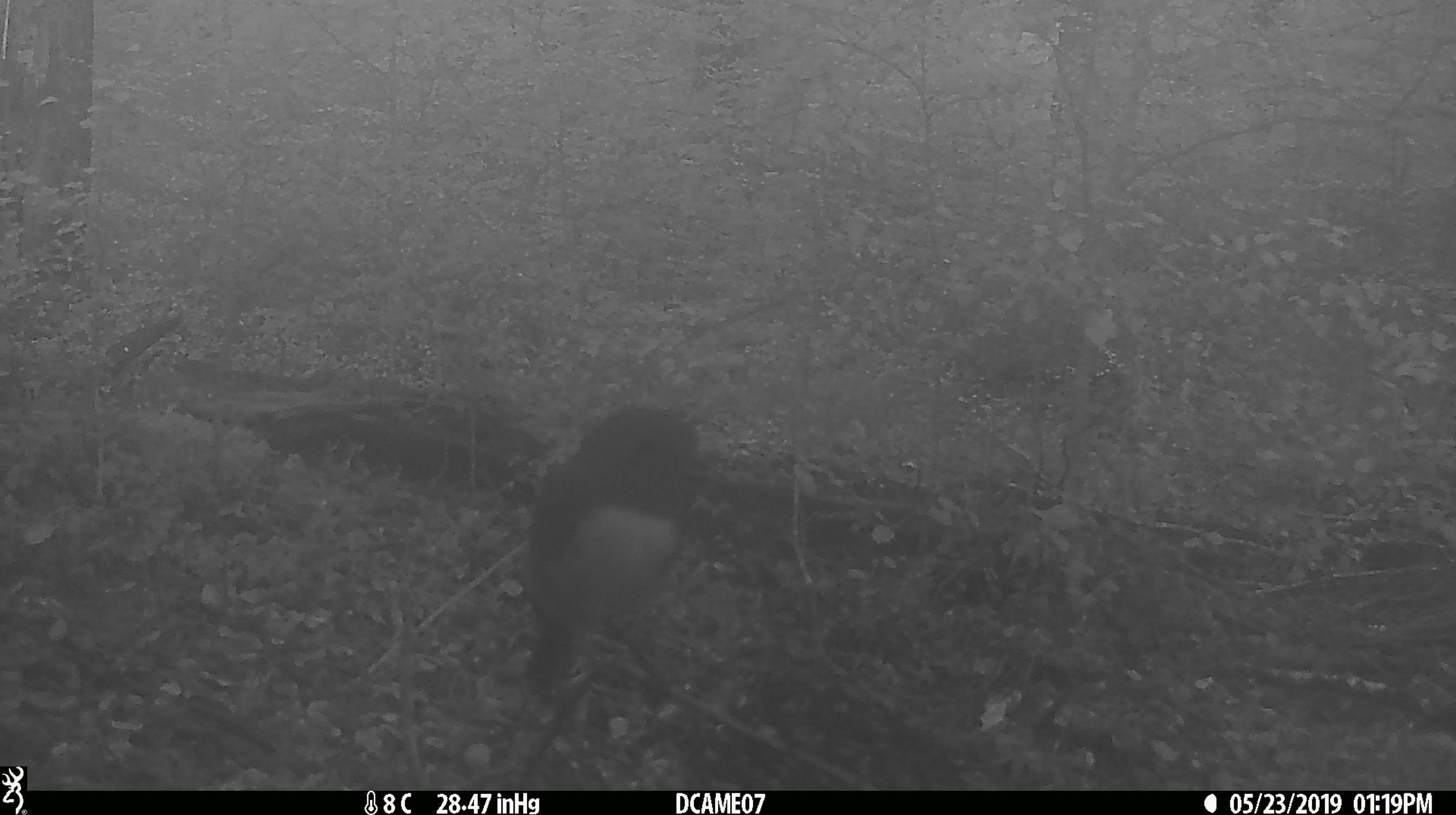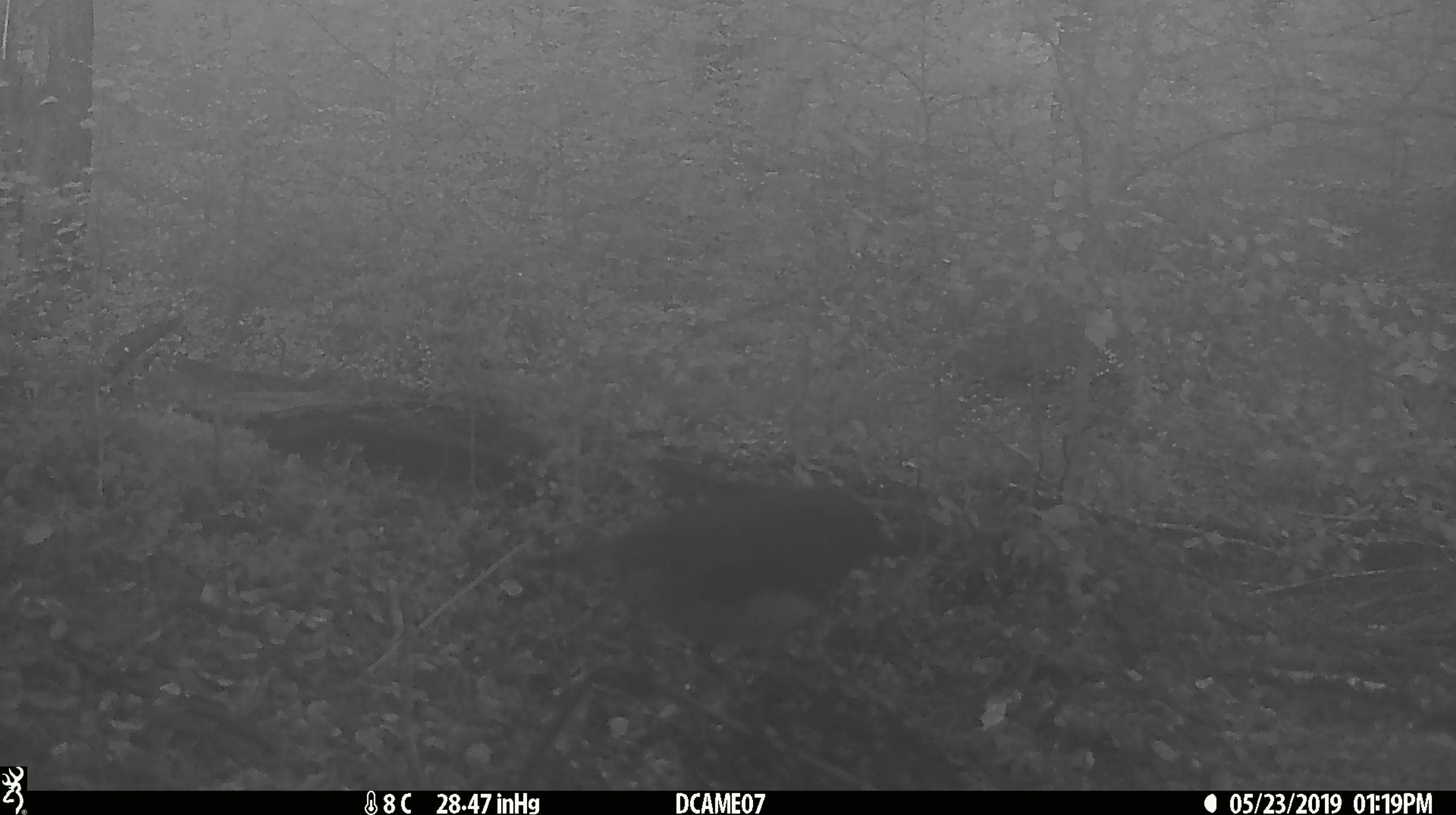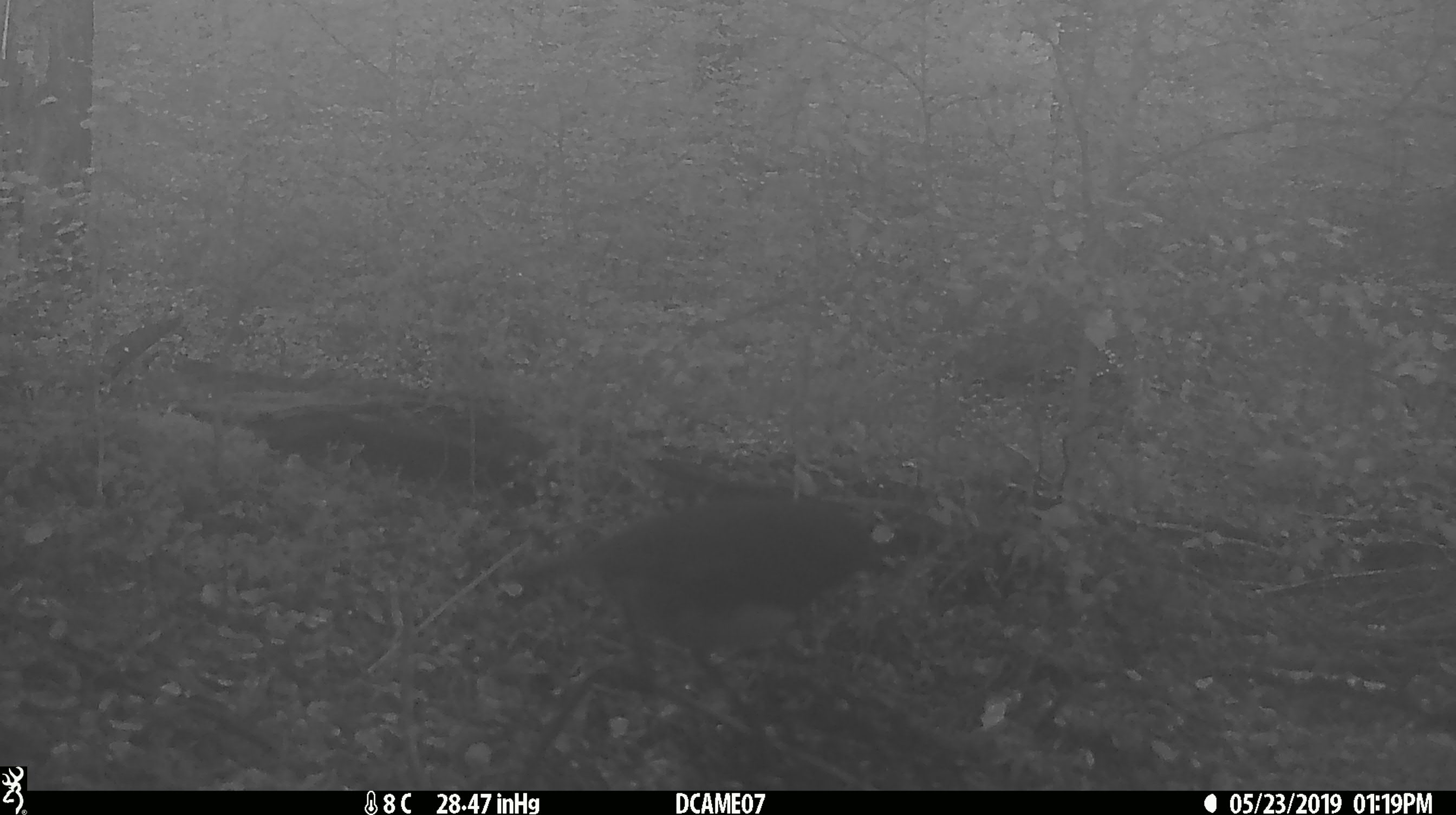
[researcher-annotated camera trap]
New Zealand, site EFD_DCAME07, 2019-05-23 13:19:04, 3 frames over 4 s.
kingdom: Animalia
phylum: Chordata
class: Aves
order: Passeriformes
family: Petroicidae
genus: Petroica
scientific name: Petroica australis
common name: new zealand robin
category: robin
Robin (new zealand robin) (Petroica australis).